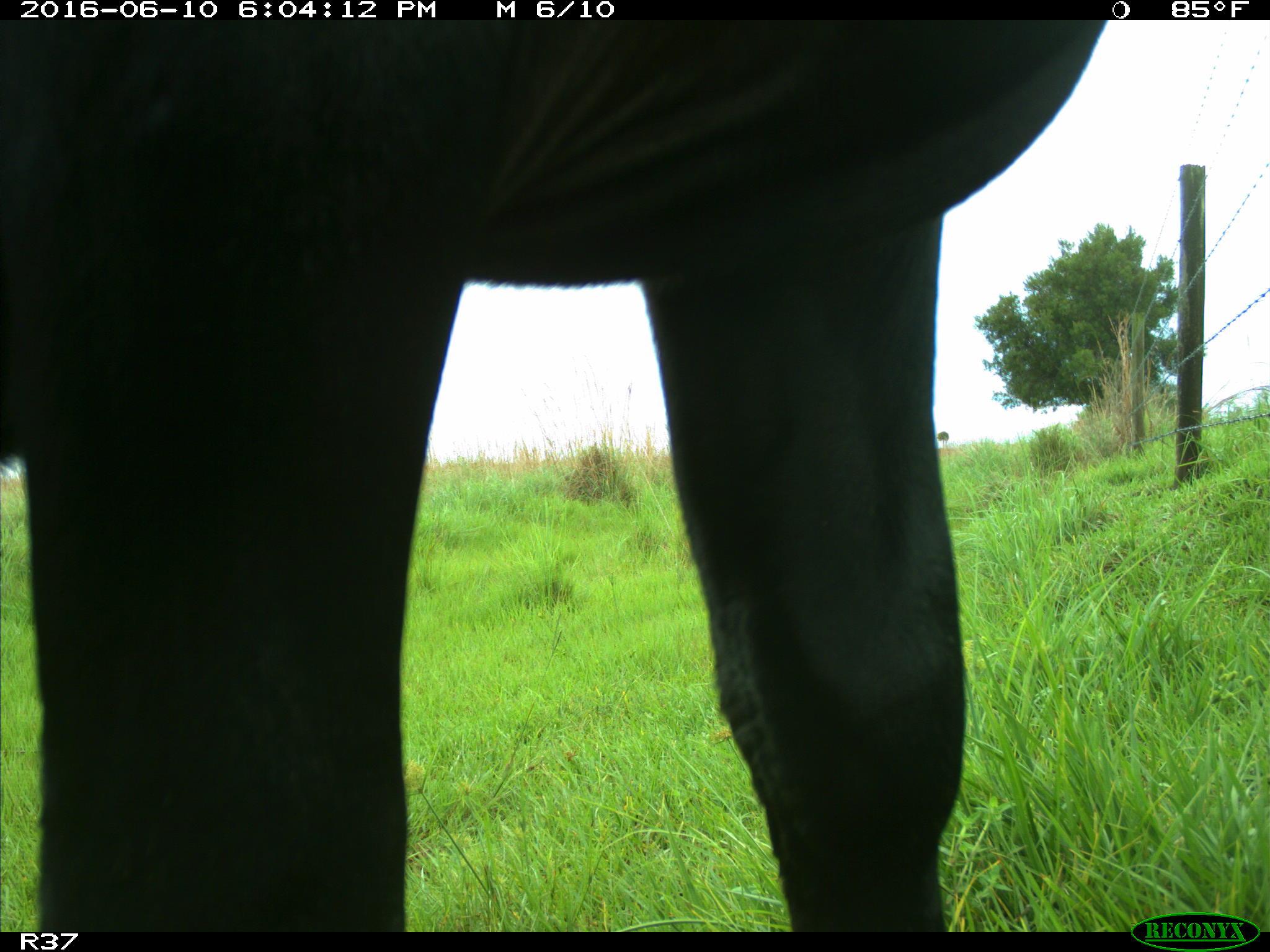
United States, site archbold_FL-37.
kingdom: Animalia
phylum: Chordata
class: Mammalia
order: Artiodactyla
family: Bovidae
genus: Bos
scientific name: Bos taurus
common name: domestic cow